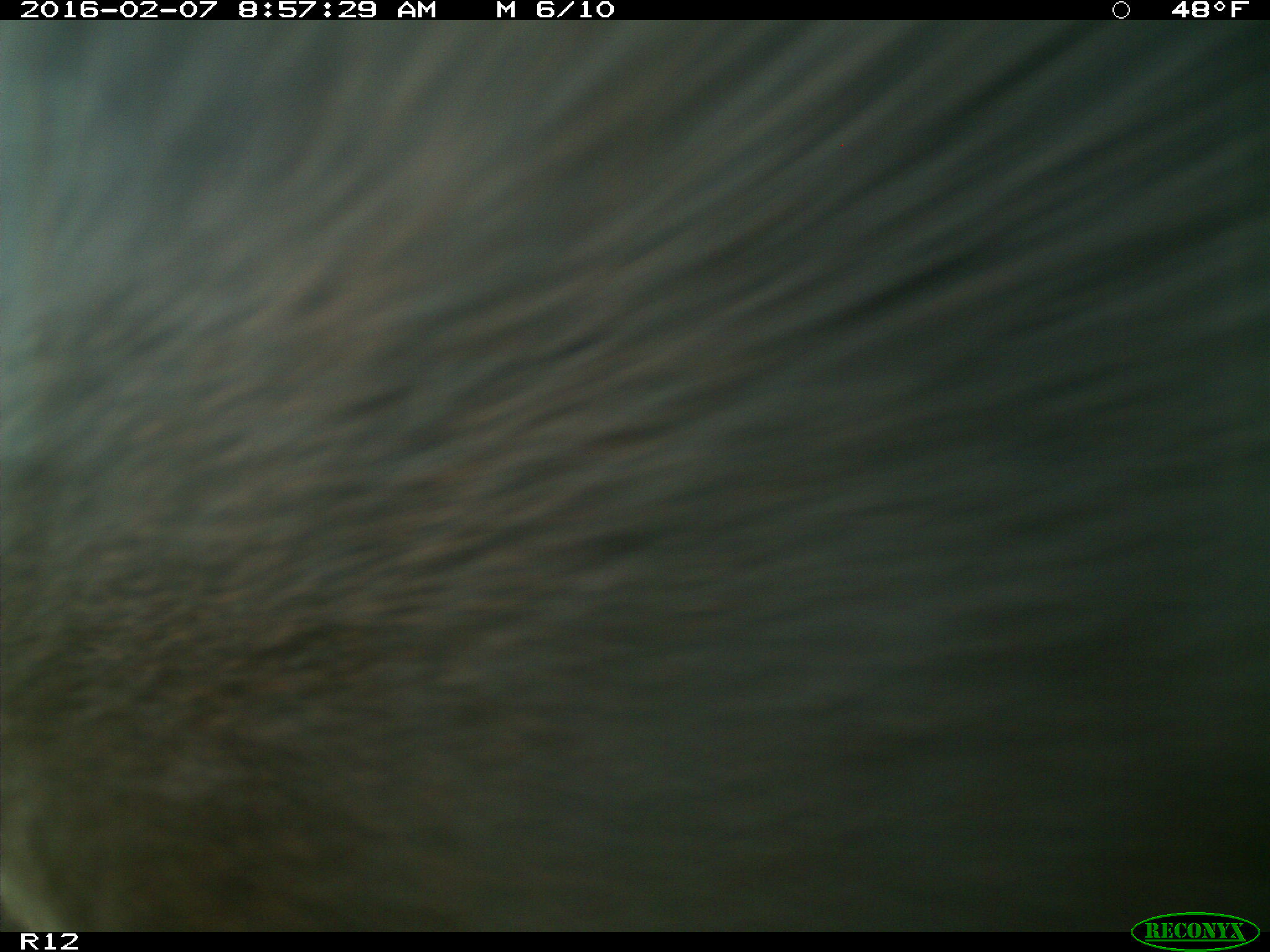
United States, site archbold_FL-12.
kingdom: Animalia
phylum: Chordata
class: Mammalia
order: Artiodactyla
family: Bovidae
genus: Bos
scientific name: Bos taurus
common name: domestic cow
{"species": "Bos taurus (domestic cow)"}